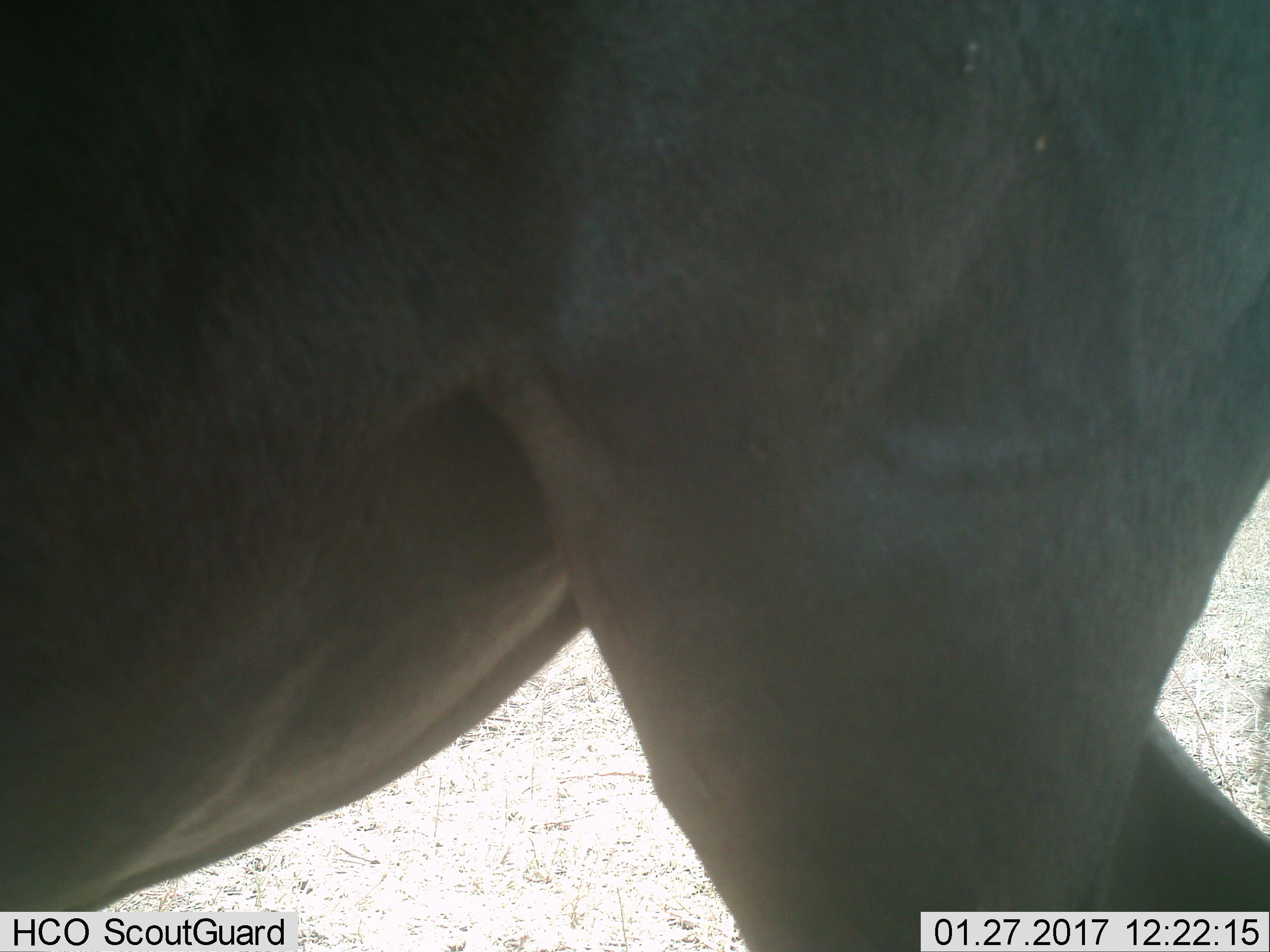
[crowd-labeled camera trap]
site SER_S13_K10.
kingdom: Animalia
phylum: Chordata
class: Mammalia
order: Artiodactyla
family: Bovidae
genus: Connochaetes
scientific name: Connochaetes taurinus taurinus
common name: blue wildebeest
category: wildebeestblue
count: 1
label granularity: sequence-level